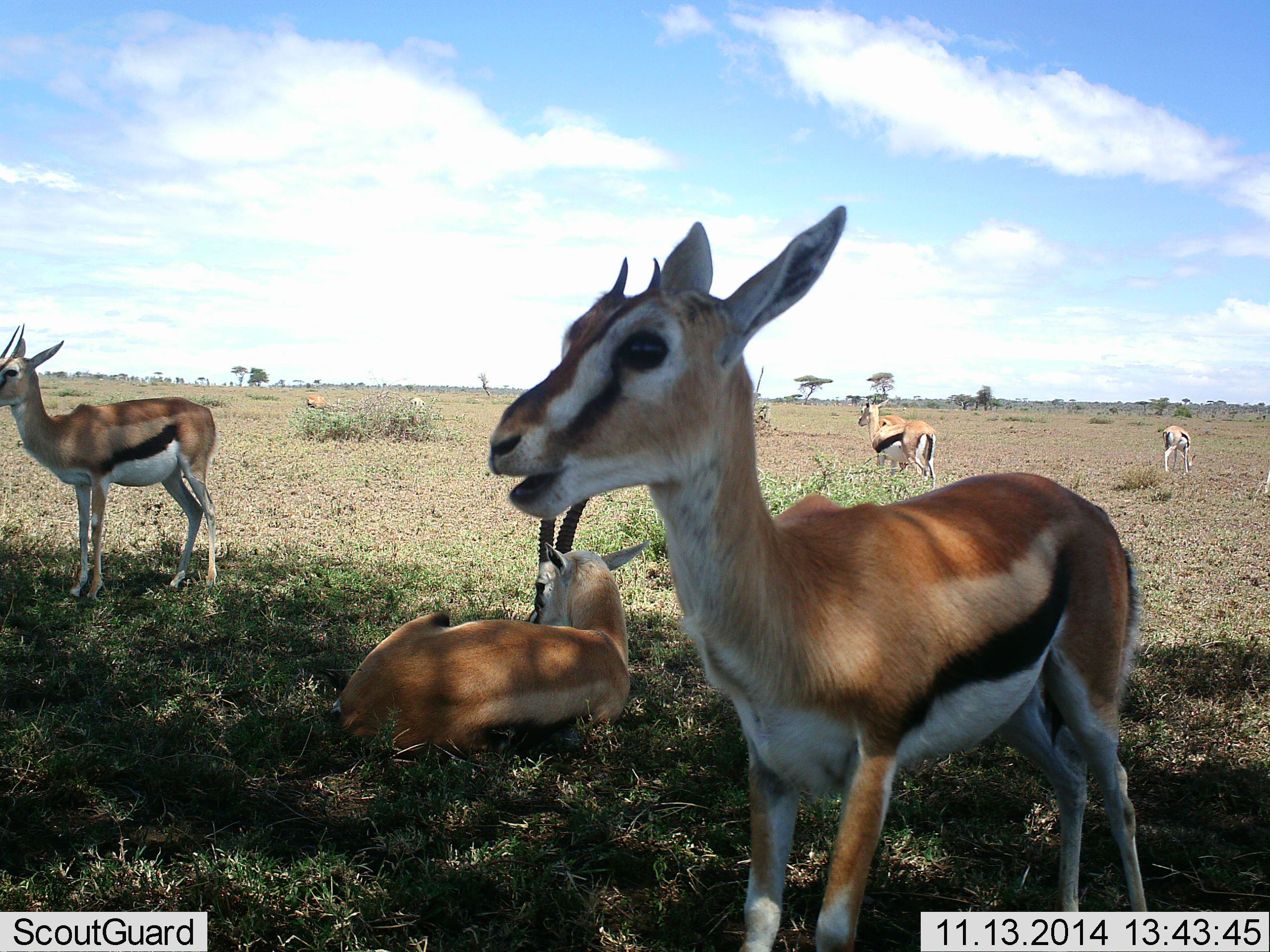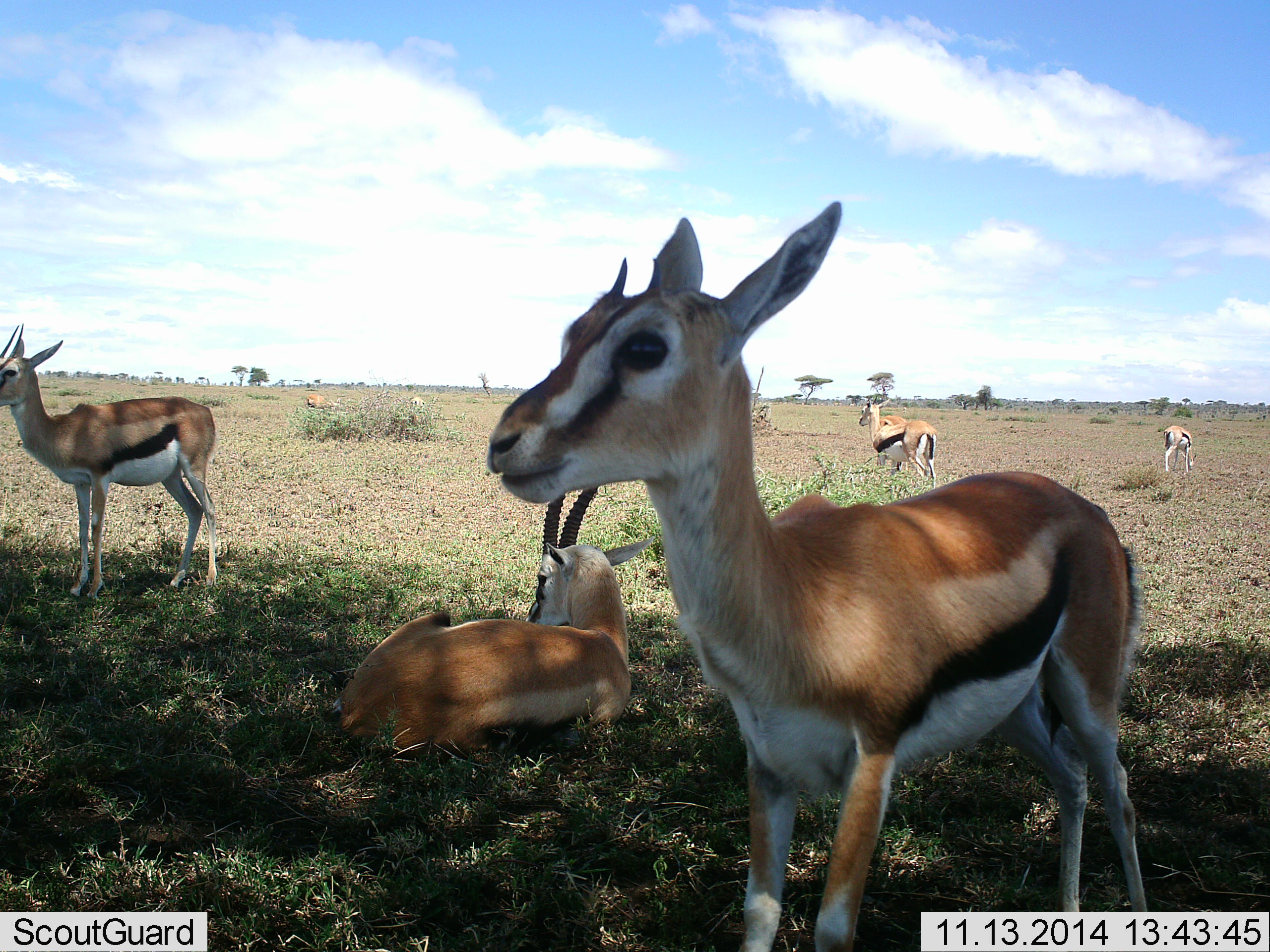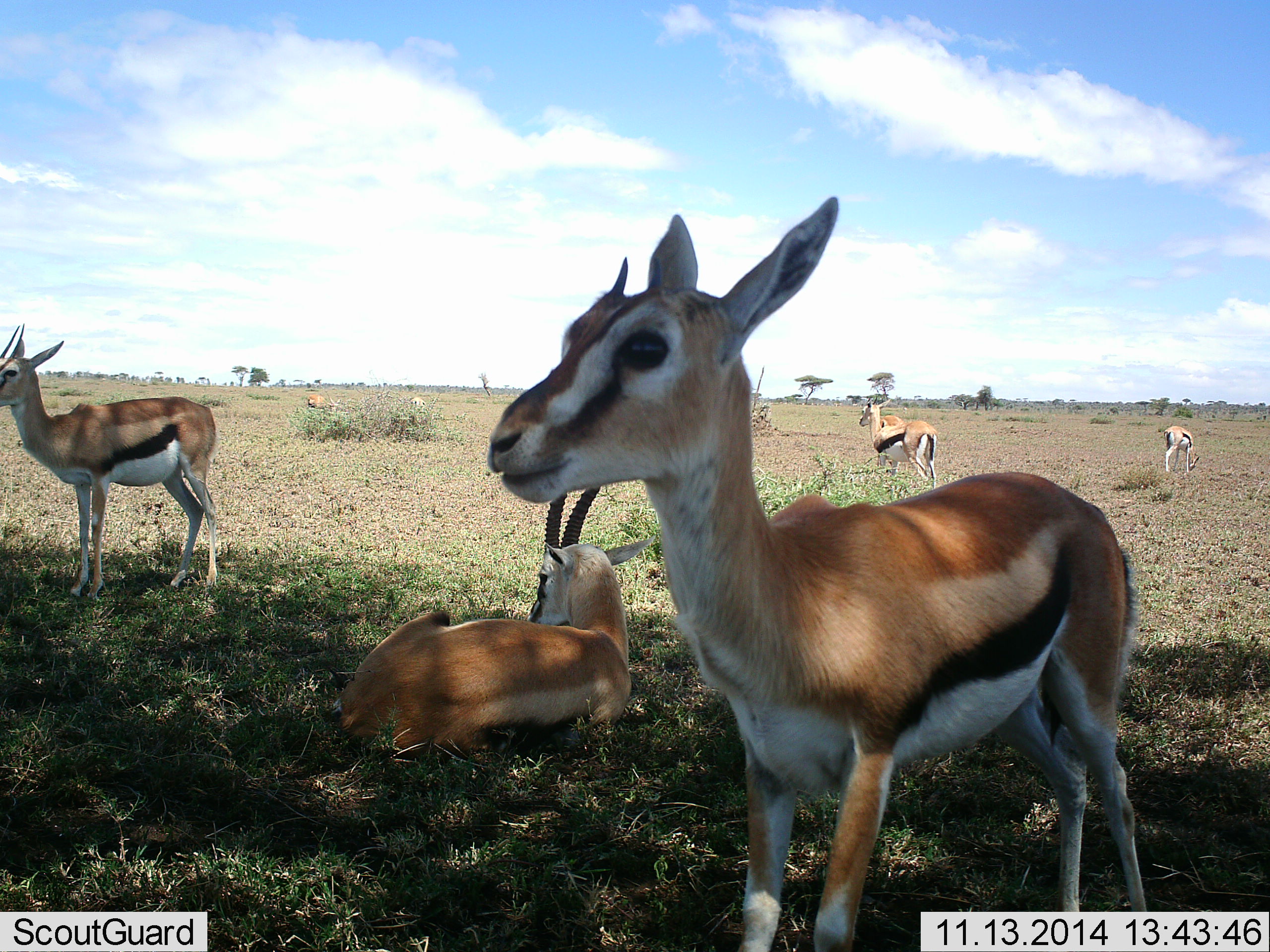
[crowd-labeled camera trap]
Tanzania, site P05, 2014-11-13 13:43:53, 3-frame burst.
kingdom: Animalia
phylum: Chordata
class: Mammalia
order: Artiodactyla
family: Bovidae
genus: Eudorcas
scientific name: Eudorcas thomsonii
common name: thomson's gazelle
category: gazellethomsons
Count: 7.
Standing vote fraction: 90%.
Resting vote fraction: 100%.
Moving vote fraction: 0%.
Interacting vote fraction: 0%.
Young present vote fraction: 10%.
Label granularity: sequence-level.